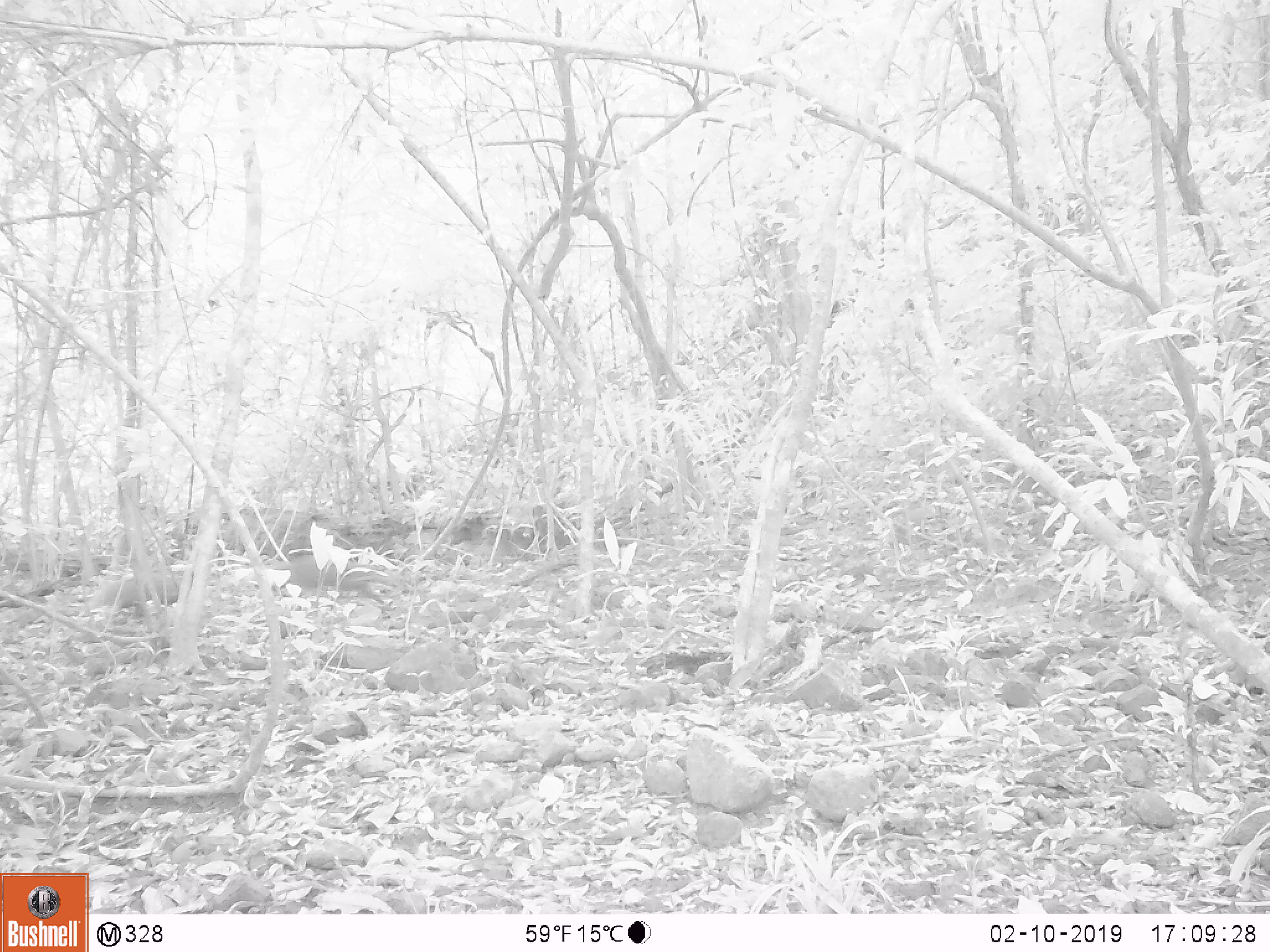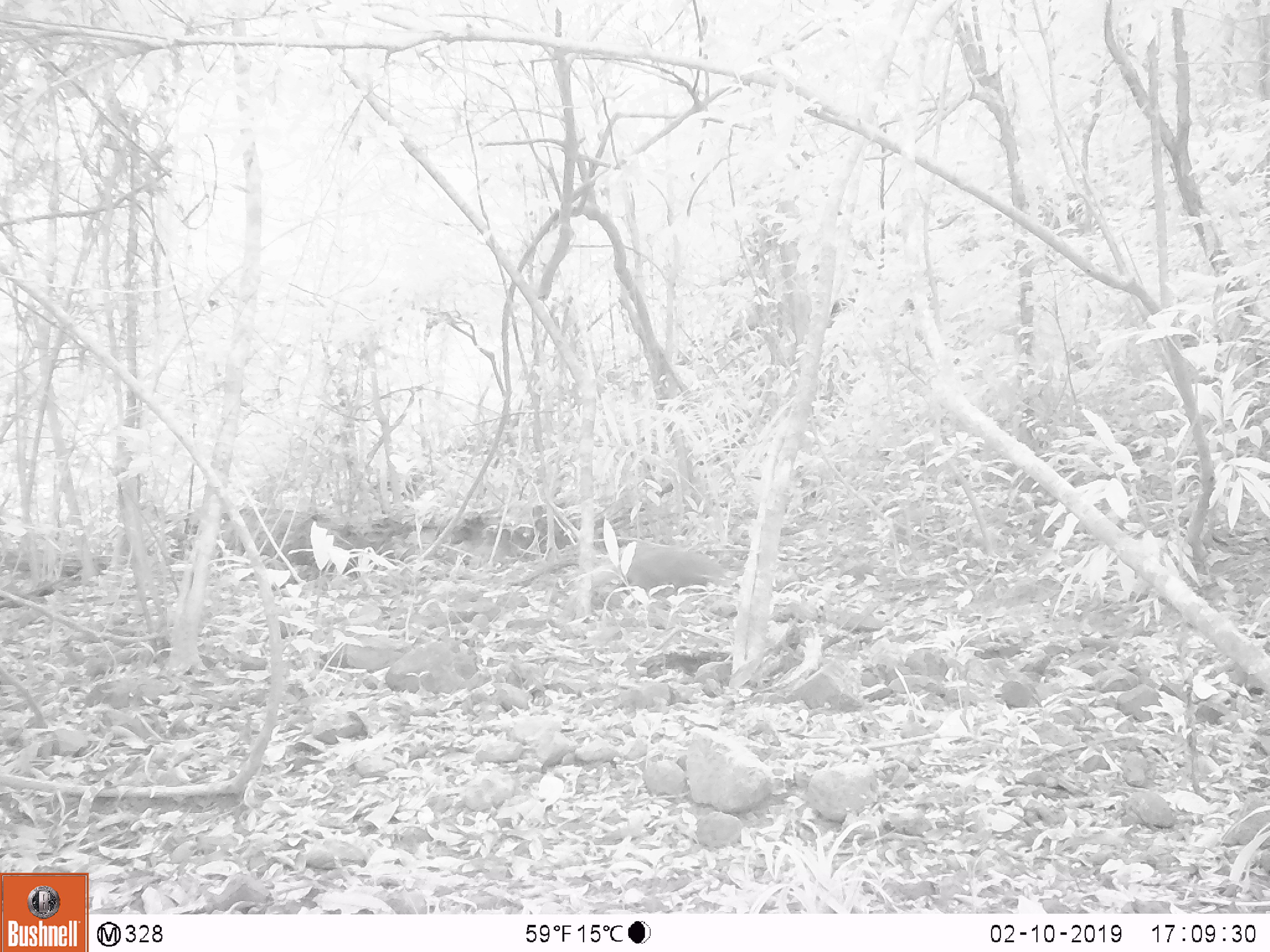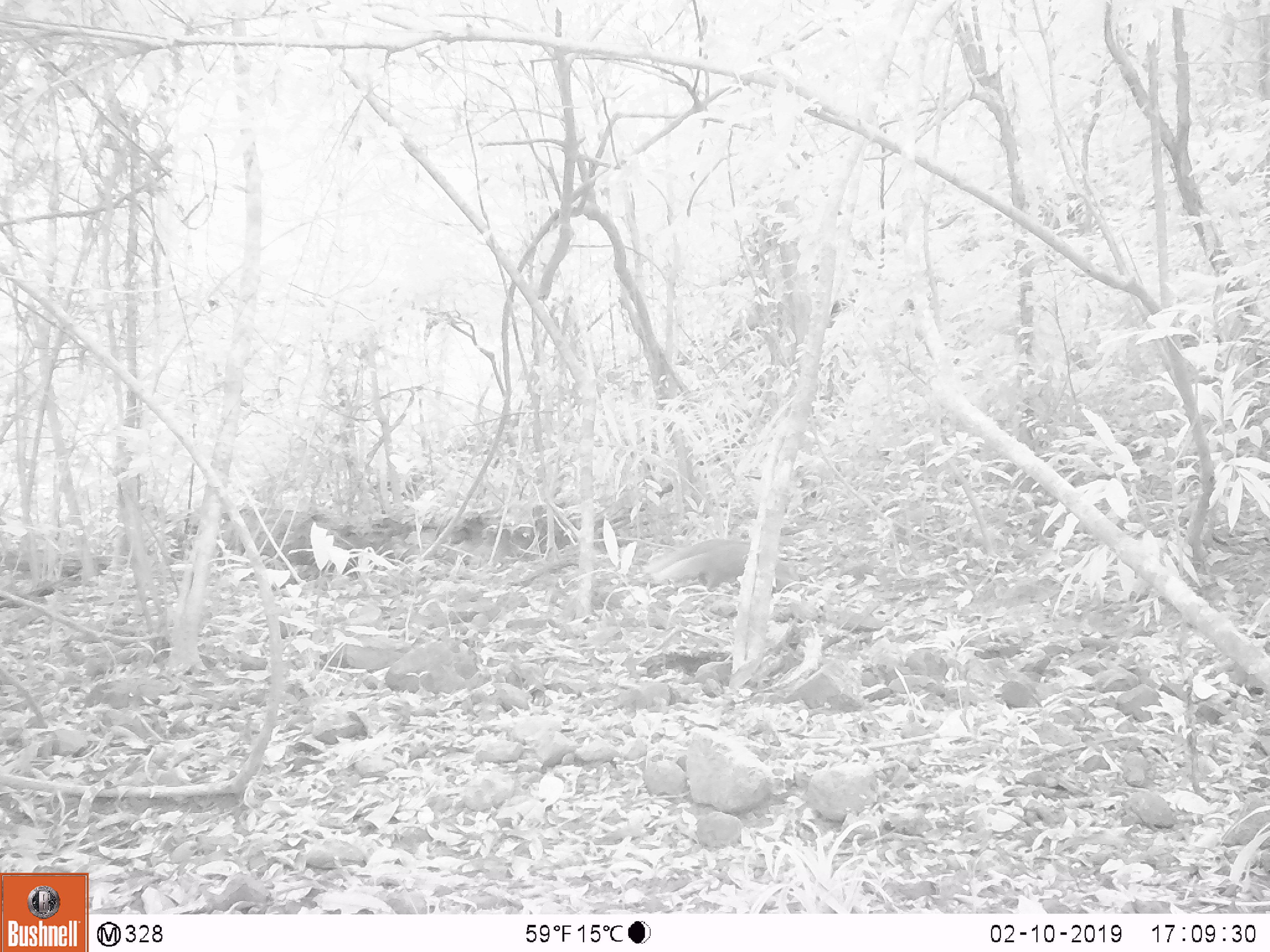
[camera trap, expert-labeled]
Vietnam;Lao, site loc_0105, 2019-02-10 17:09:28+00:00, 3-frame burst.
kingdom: Animalia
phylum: Chordata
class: Mammalia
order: Carnivora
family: Herpestidae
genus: Urva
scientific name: Urva urva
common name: crab-eating mongoose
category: crab eating mongoose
Crab eating mongoose (crab-eating mongoose) (Urva urva). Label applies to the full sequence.